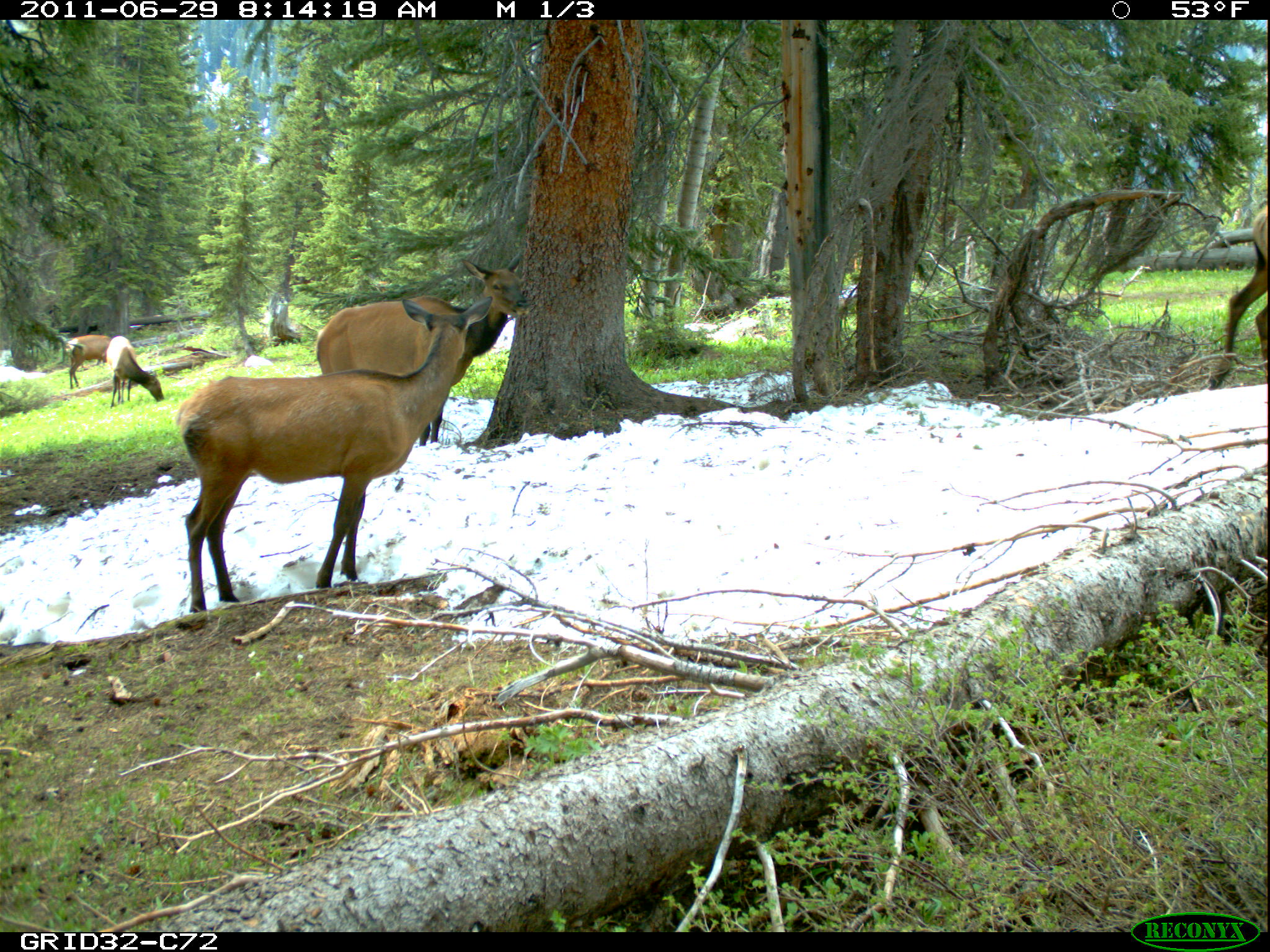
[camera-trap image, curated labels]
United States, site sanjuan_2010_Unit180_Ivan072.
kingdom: Animalia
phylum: Chordata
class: Mammalia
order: Artiodactyla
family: Cervidae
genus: Cervus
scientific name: Cervus elaphus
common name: red deer